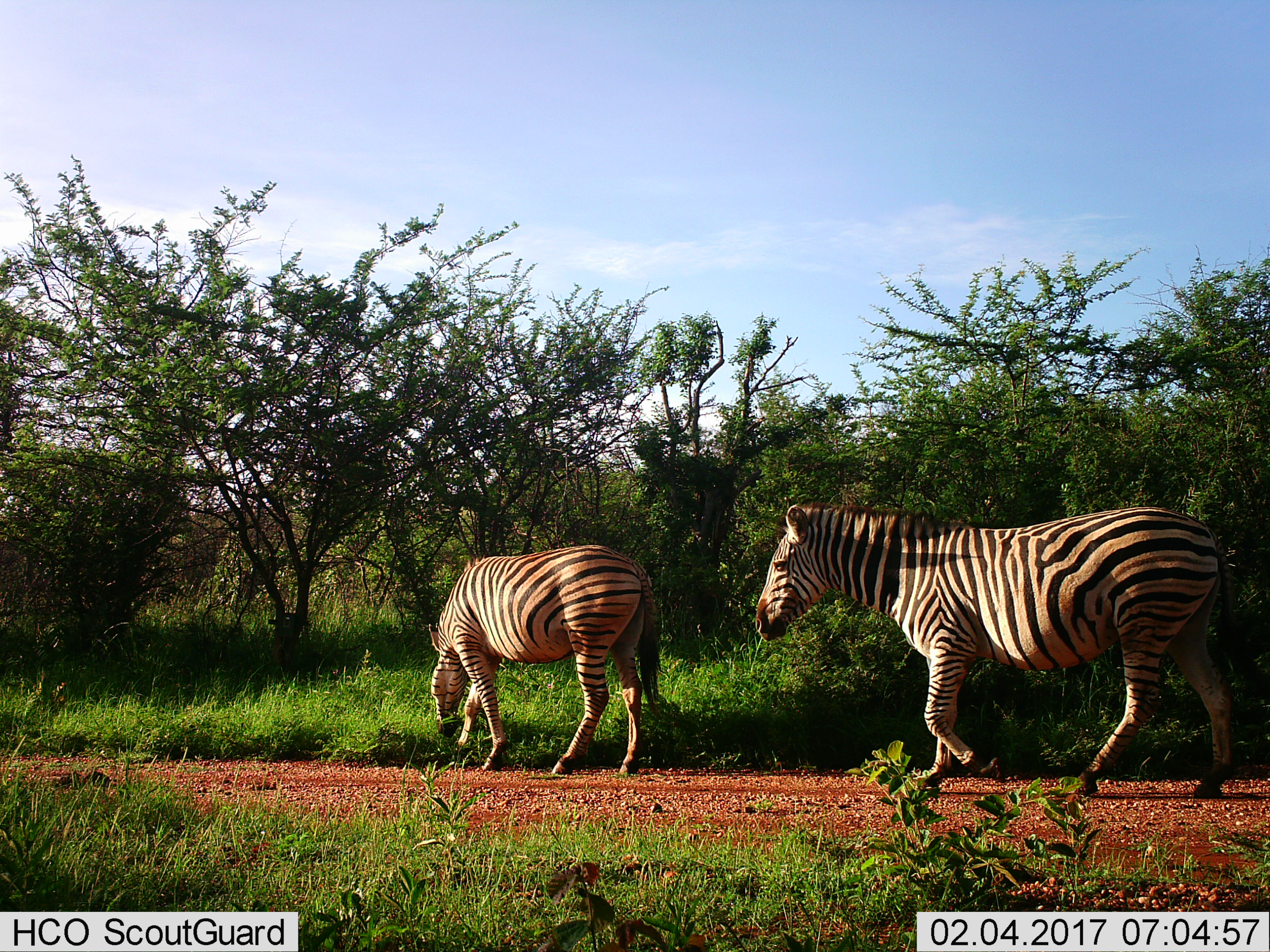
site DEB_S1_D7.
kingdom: Animalia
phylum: Chordata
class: Mammalia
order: Perissodactyla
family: Equidae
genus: Equus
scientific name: Equus quagga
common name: plains zebra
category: zebraplains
Zebraplains (plains zebra) (Equus quagga), count 2. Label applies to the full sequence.